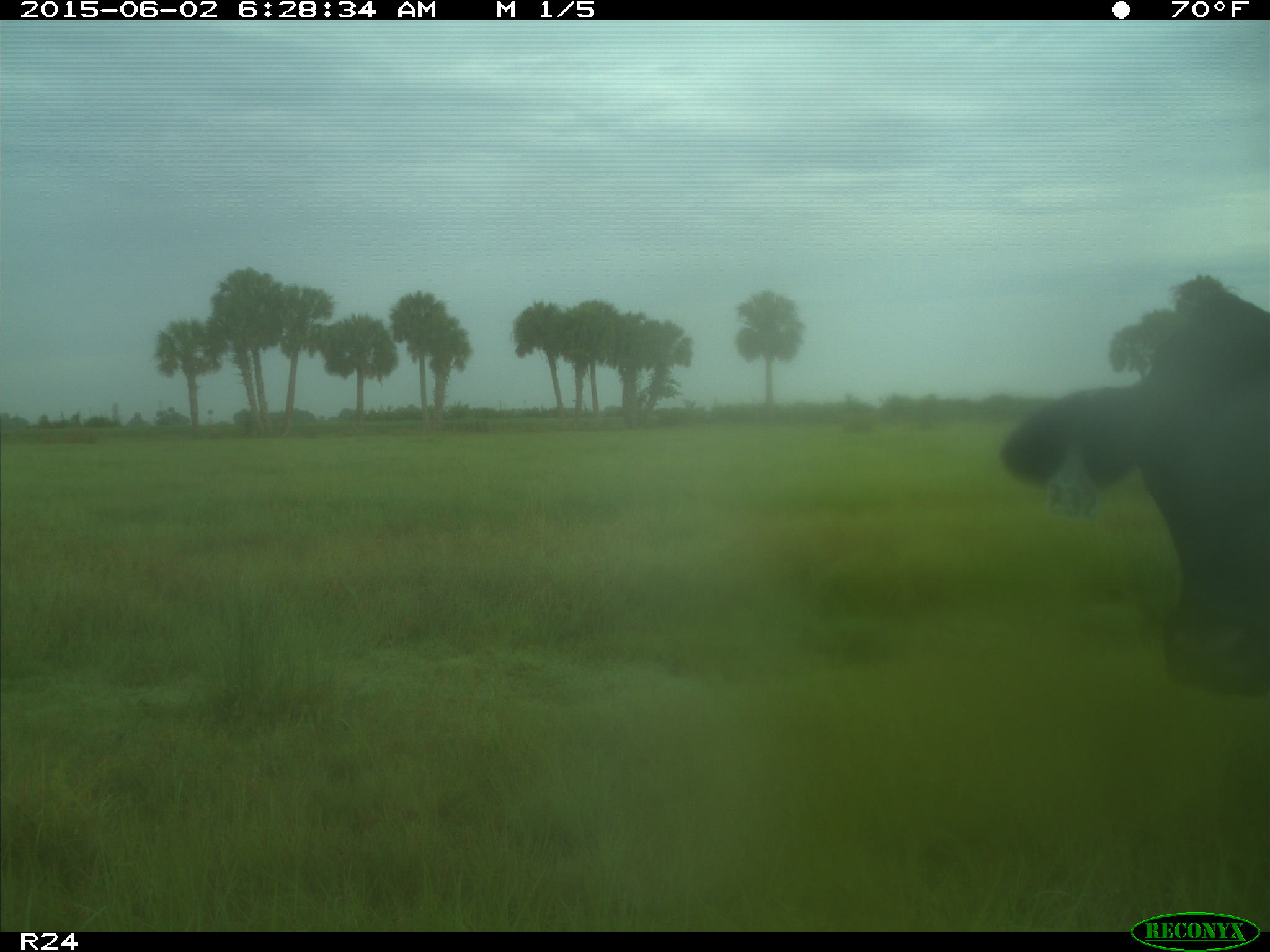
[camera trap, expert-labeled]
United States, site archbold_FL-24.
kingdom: Animalia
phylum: Chordata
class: Mammalia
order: Artiodactyla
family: Bovidae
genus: Bos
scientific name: Bos taurus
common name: domestic cow